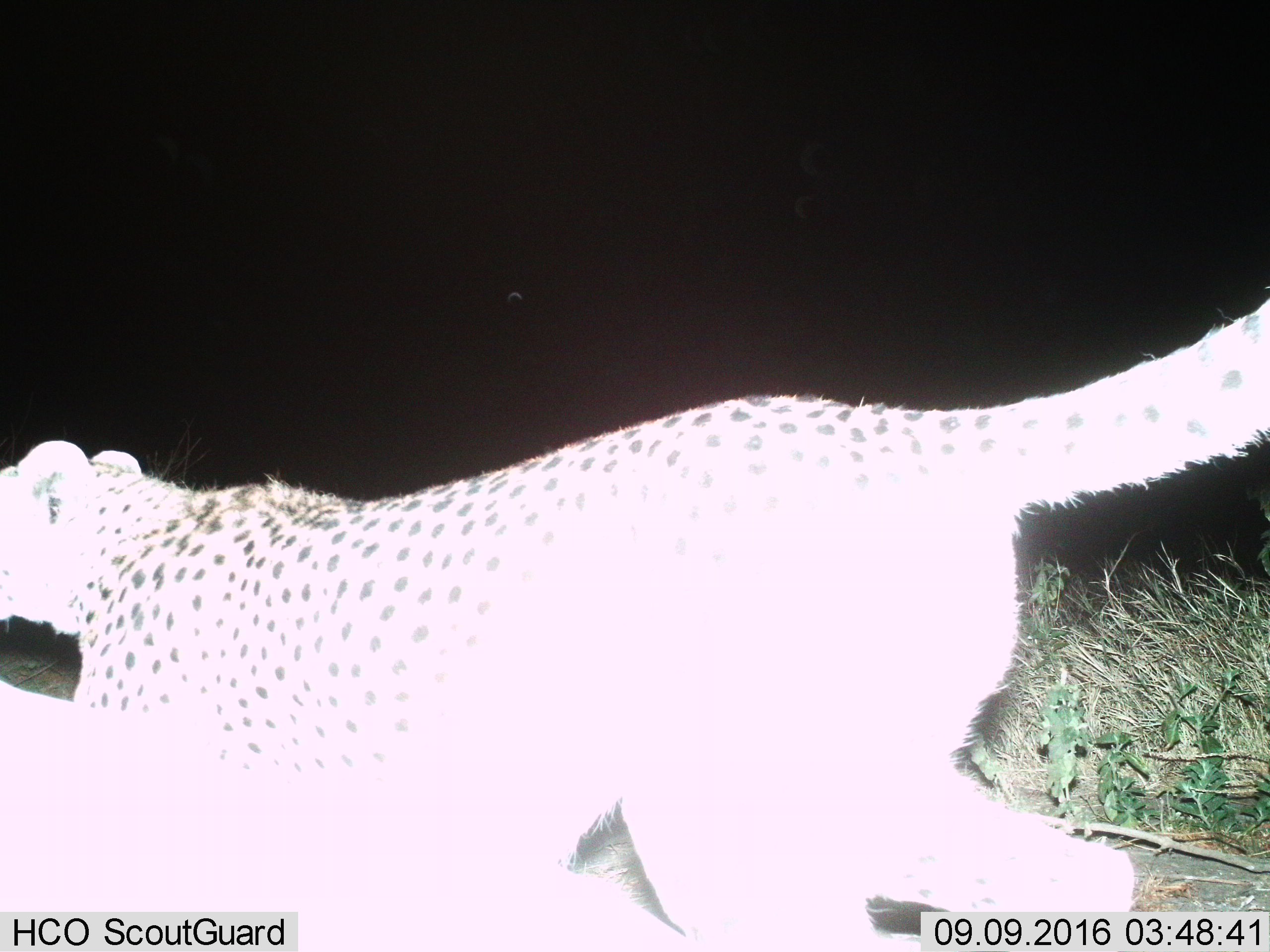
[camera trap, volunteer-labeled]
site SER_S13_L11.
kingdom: Animalia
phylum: Chordata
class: Mammalia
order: Carnivora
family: Felidae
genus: Acinonyx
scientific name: Acinonyx jubatus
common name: cheetah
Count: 1.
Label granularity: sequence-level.